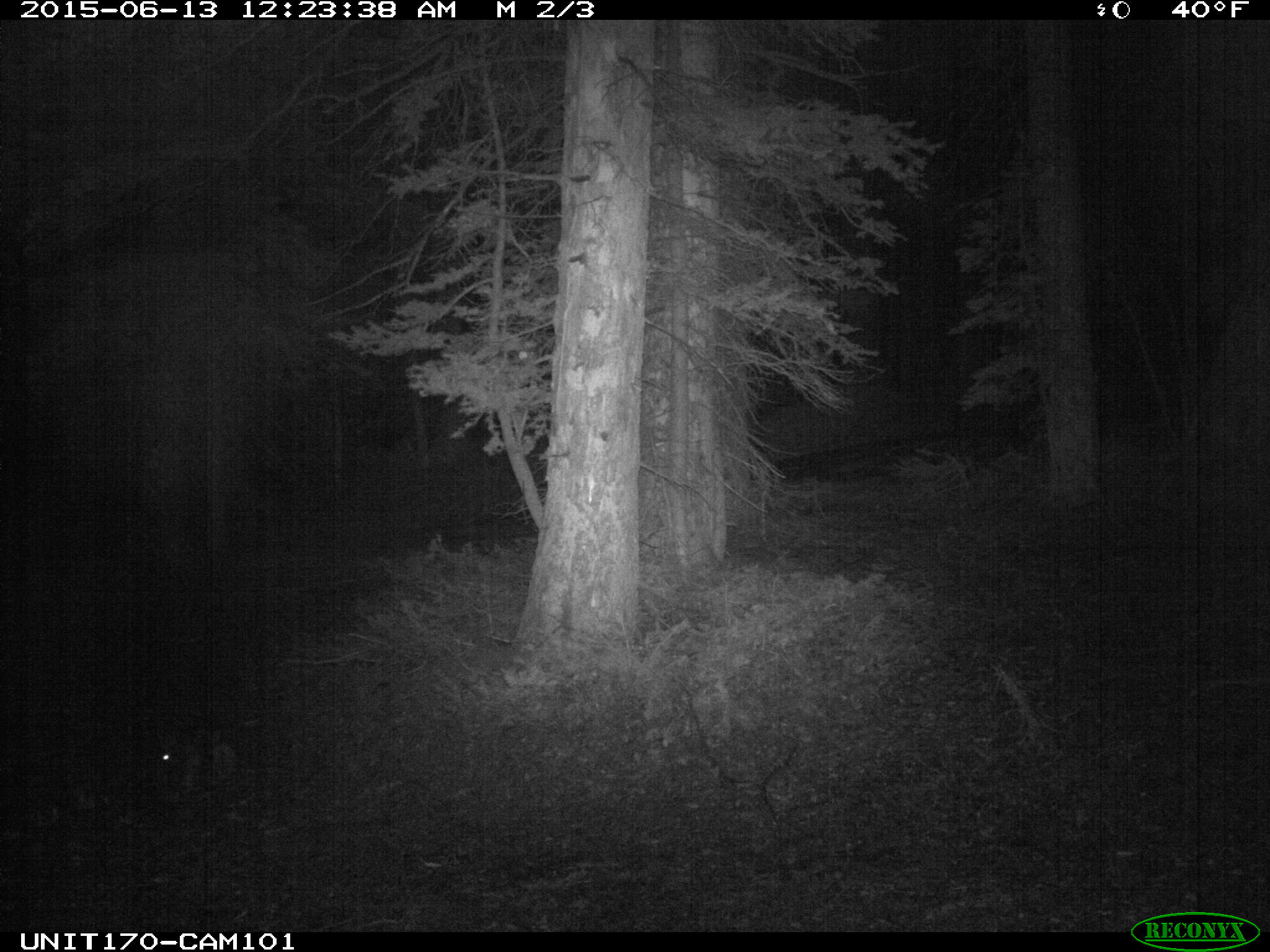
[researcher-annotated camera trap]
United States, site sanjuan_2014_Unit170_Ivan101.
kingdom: Animalia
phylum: Chordata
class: Mammalia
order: Lagomorpha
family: Leporidae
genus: Lepus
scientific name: Lepus americanus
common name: snowshoe hare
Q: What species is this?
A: Lepus americanus (snowshoe hare).